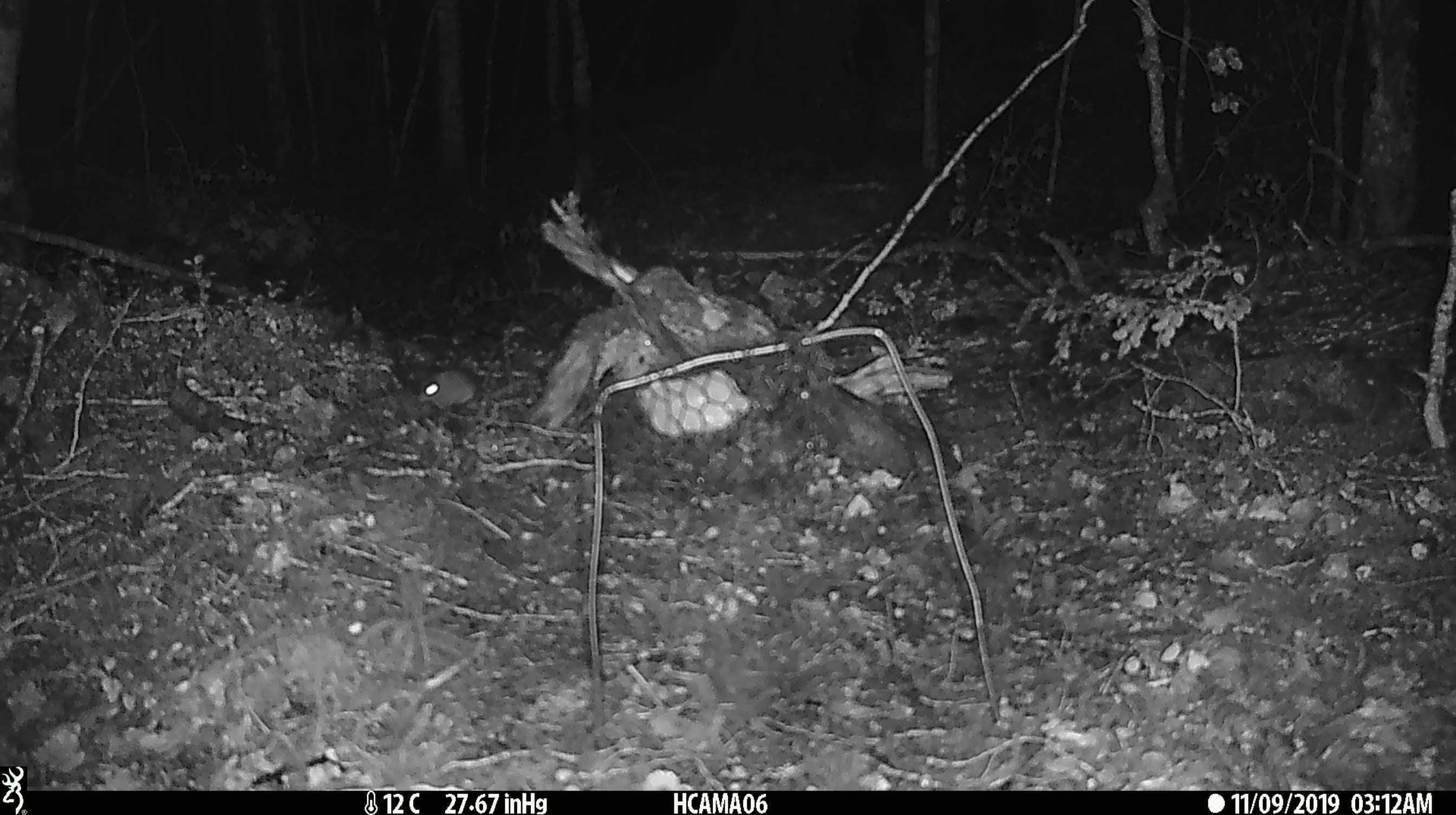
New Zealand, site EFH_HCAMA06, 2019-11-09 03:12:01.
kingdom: Animalia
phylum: Chordata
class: Mammalia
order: Rodentia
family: Muridae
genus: Mus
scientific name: Mus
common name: mouse